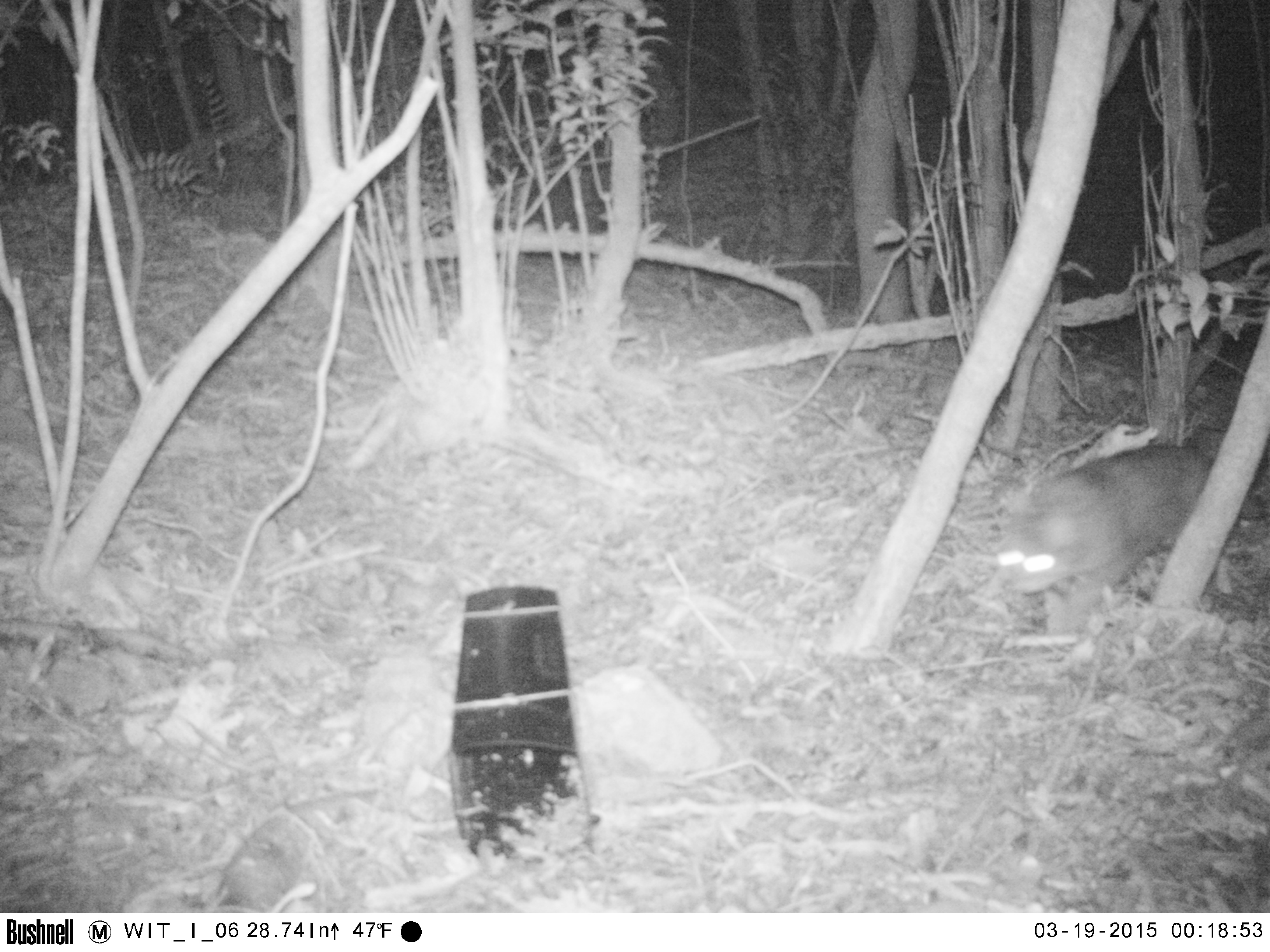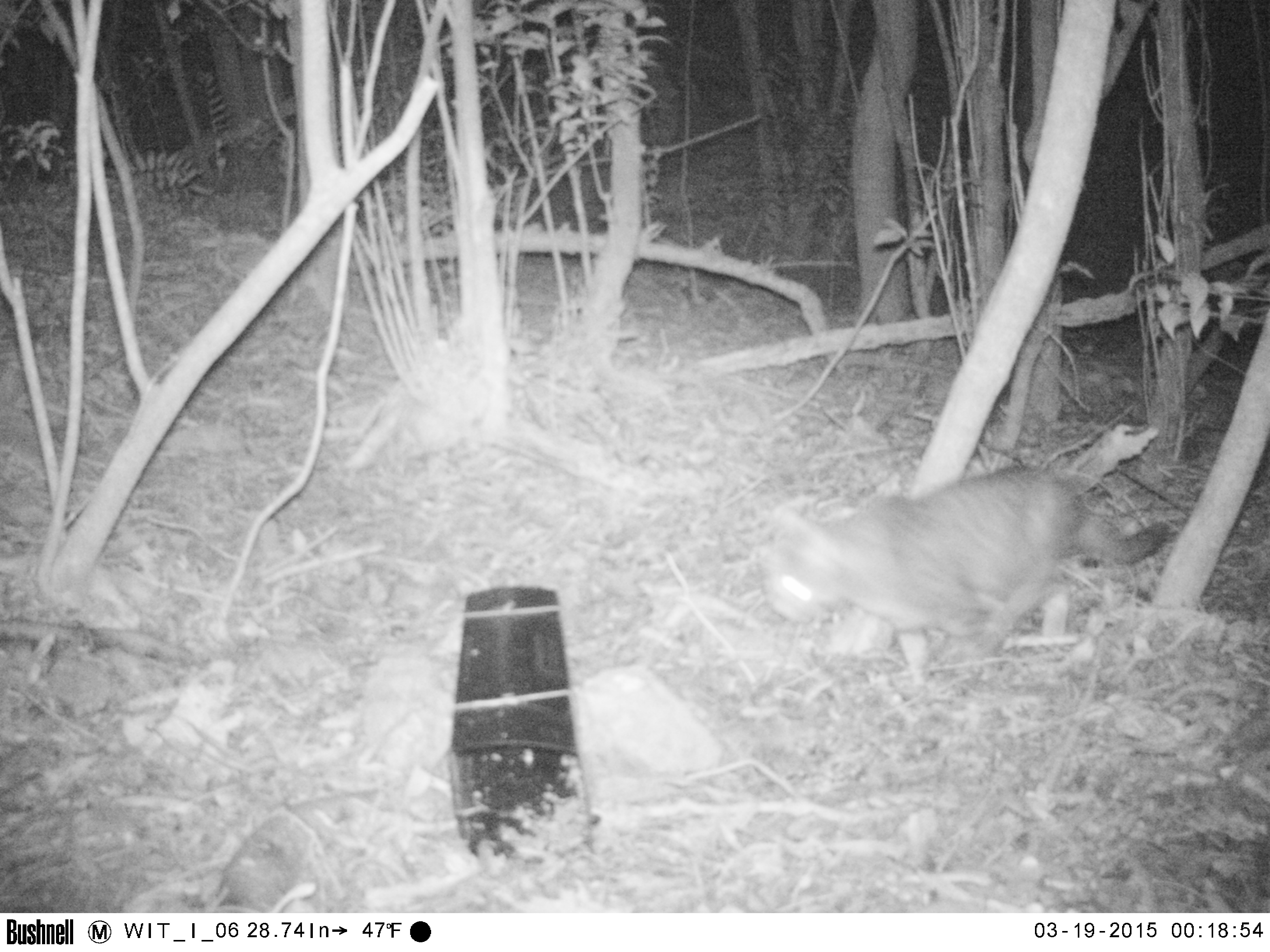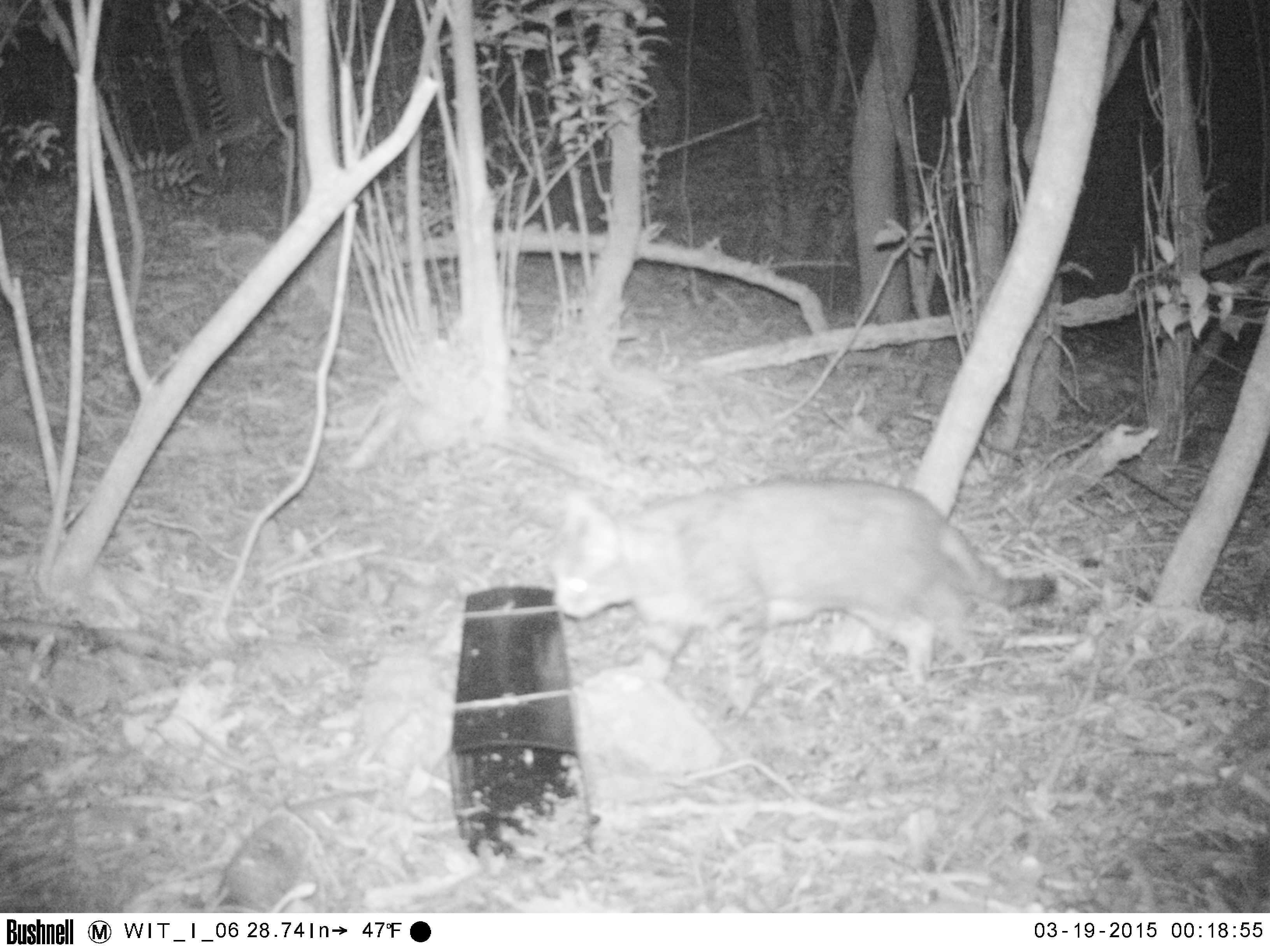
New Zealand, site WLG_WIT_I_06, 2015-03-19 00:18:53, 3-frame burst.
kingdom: Animalia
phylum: Chordata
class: Mammalia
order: Carnivora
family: Felidae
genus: Felis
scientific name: Felis catus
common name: domestic cat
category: cat